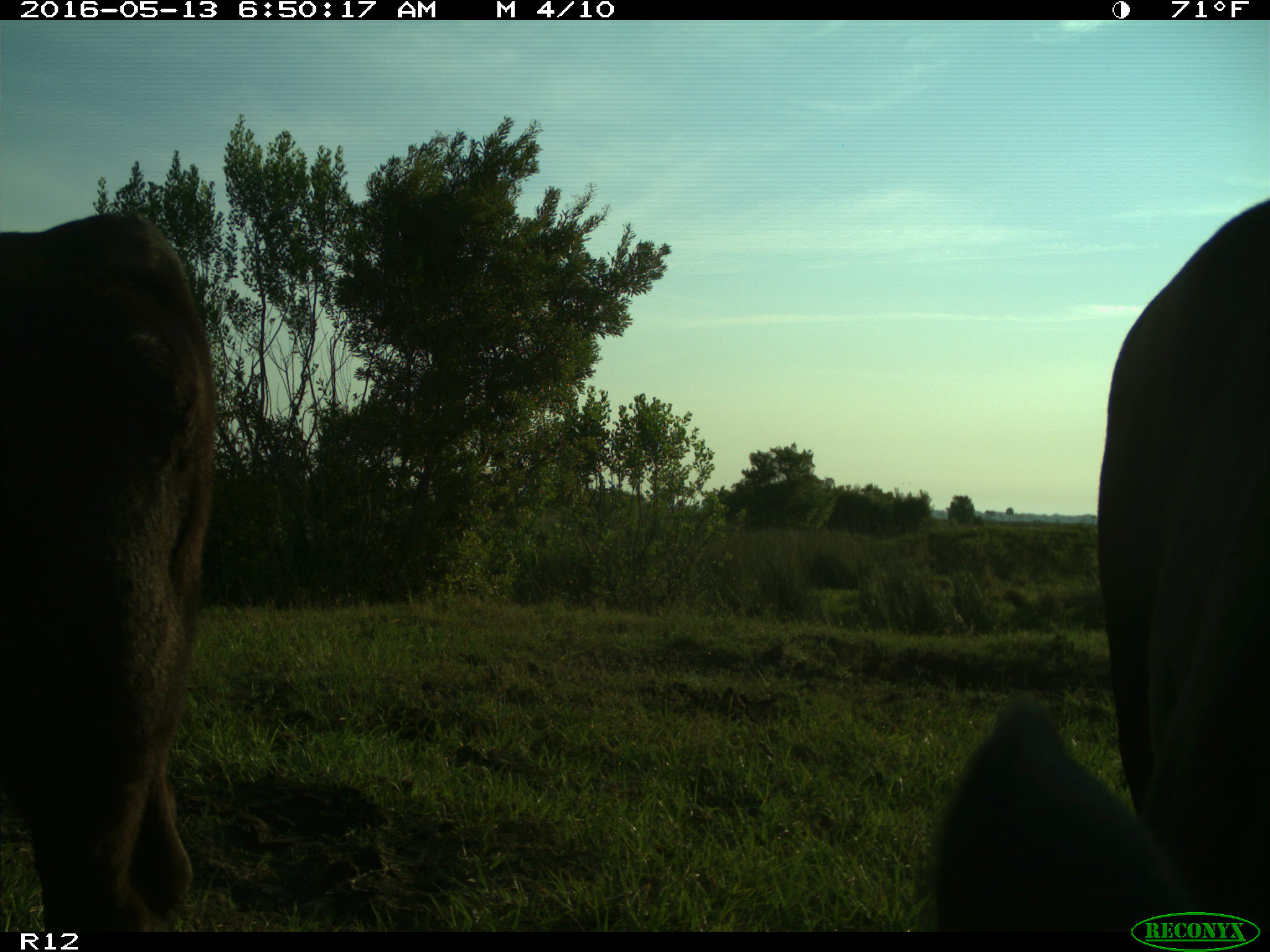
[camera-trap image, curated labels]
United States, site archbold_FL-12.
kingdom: Animalia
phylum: Chordata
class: Mammalia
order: Artiodactyla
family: Bovidae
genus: Bos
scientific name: Bos taurus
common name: domestic cow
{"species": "Bos taurus (domestic cow)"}